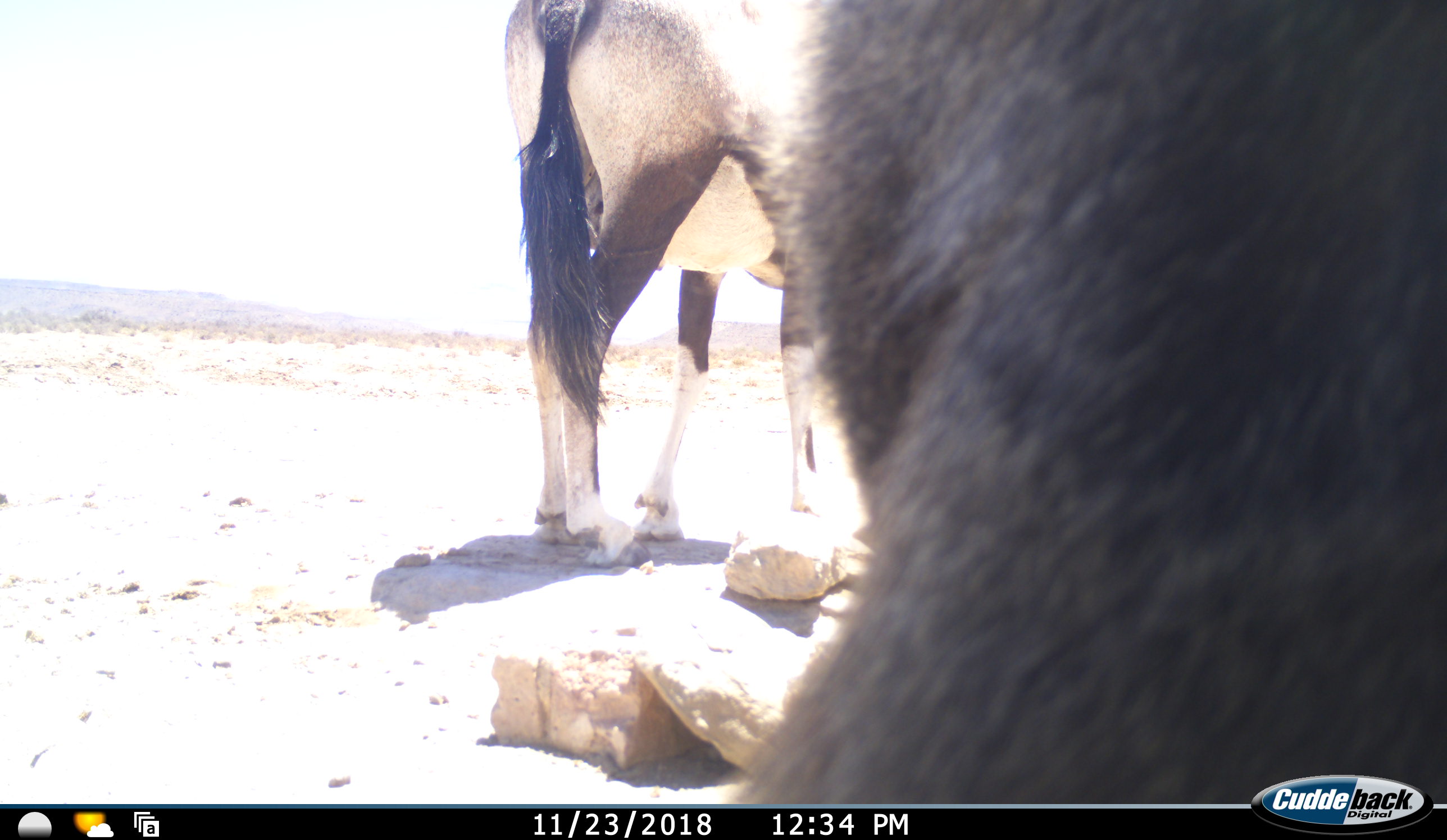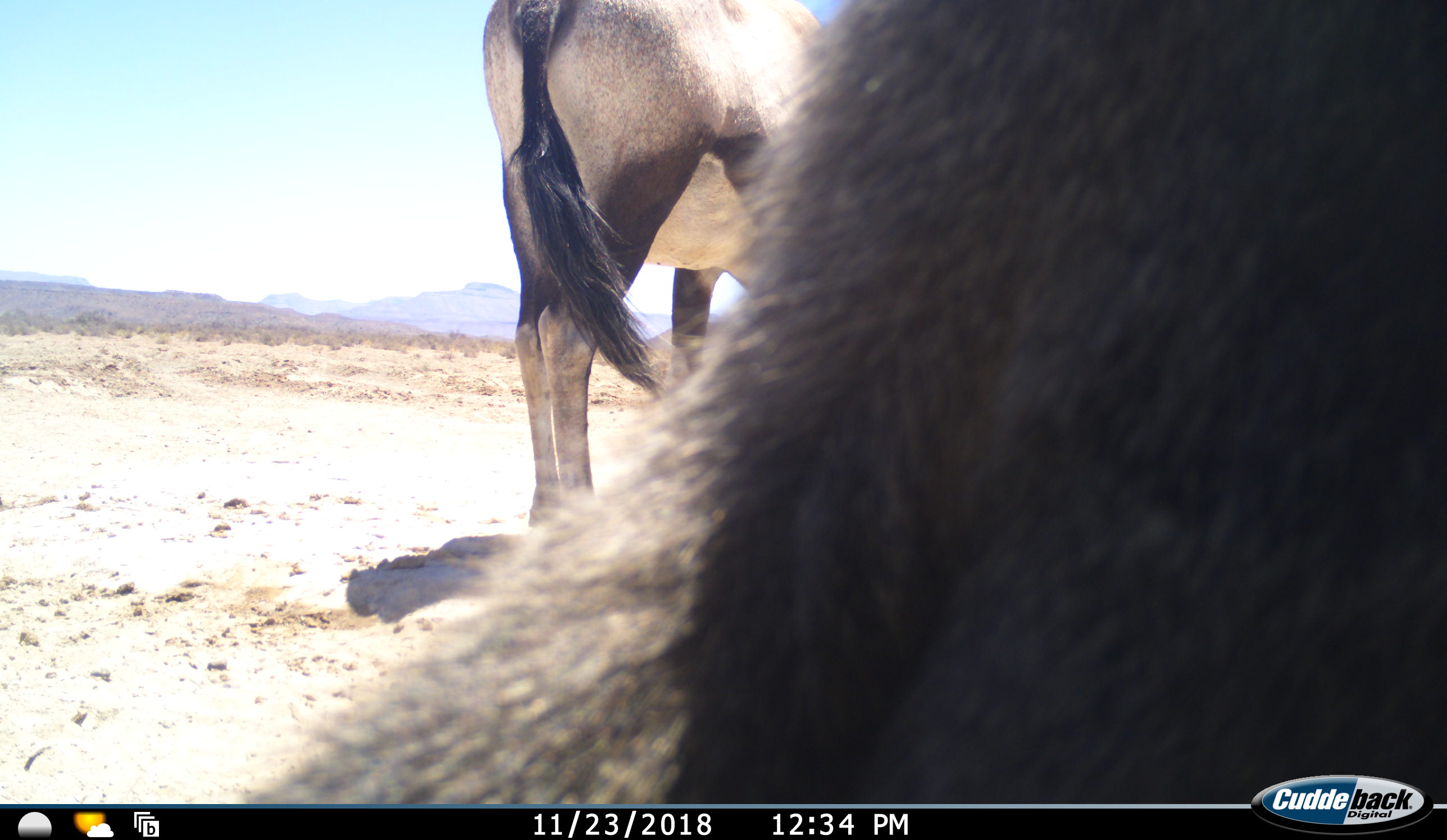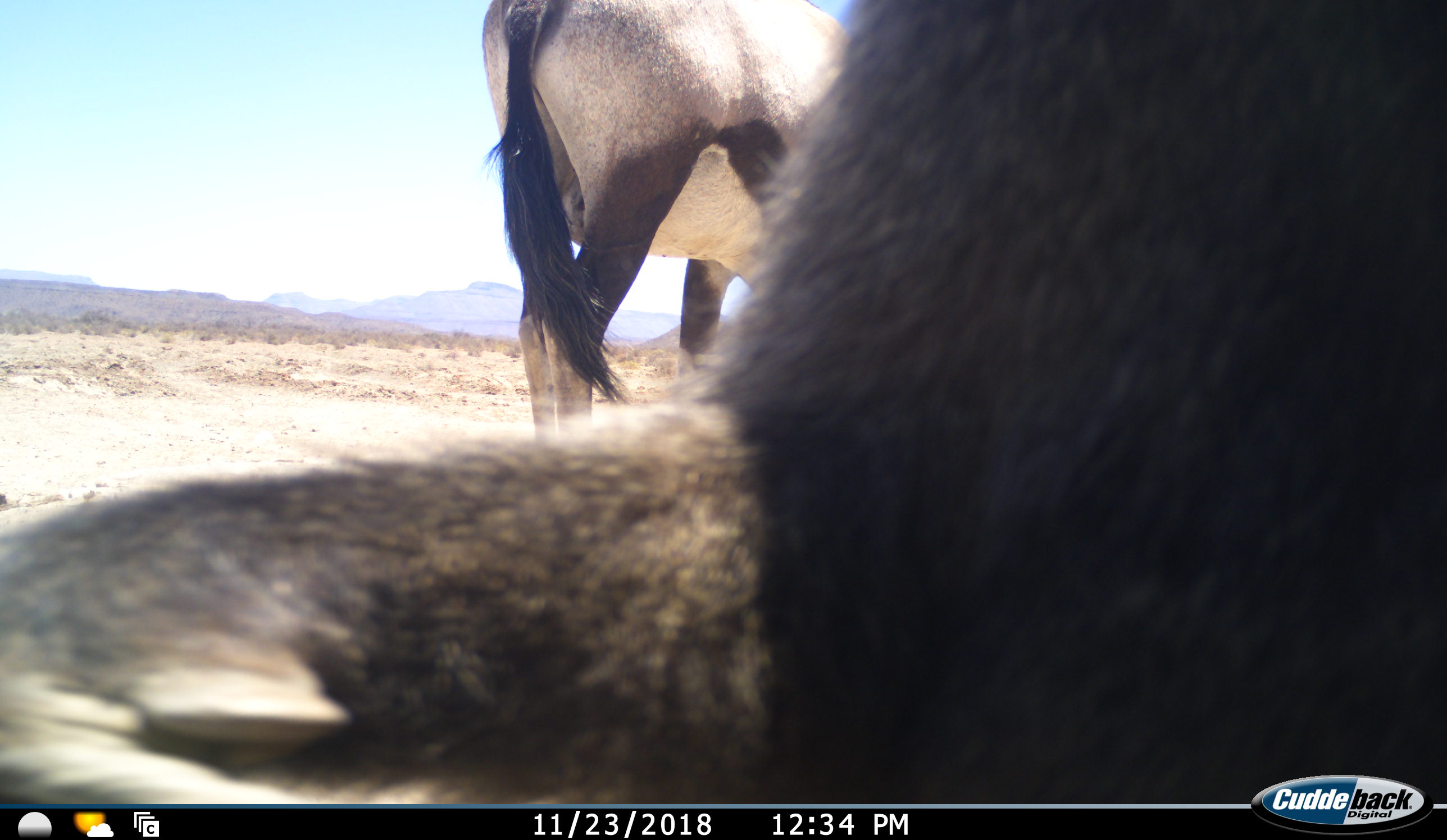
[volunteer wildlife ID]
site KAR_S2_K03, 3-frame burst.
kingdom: Animalia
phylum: Chordata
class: Mammalia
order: Primates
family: Cercopithecidae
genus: Papio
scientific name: Papio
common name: baboon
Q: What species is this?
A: Baboon (Papio).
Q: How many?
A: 1.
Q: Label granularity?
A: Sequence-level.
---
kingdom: Animalia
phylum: Chordata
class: Mammalia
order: Artiodactyla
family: Bovidae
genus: Oryx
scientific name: Oryx gazella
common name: gemsbok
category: oryx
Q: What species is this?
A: Oryx (gemsbok) (Oryx gazella).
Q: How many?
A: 1.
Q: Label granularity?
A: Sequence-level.